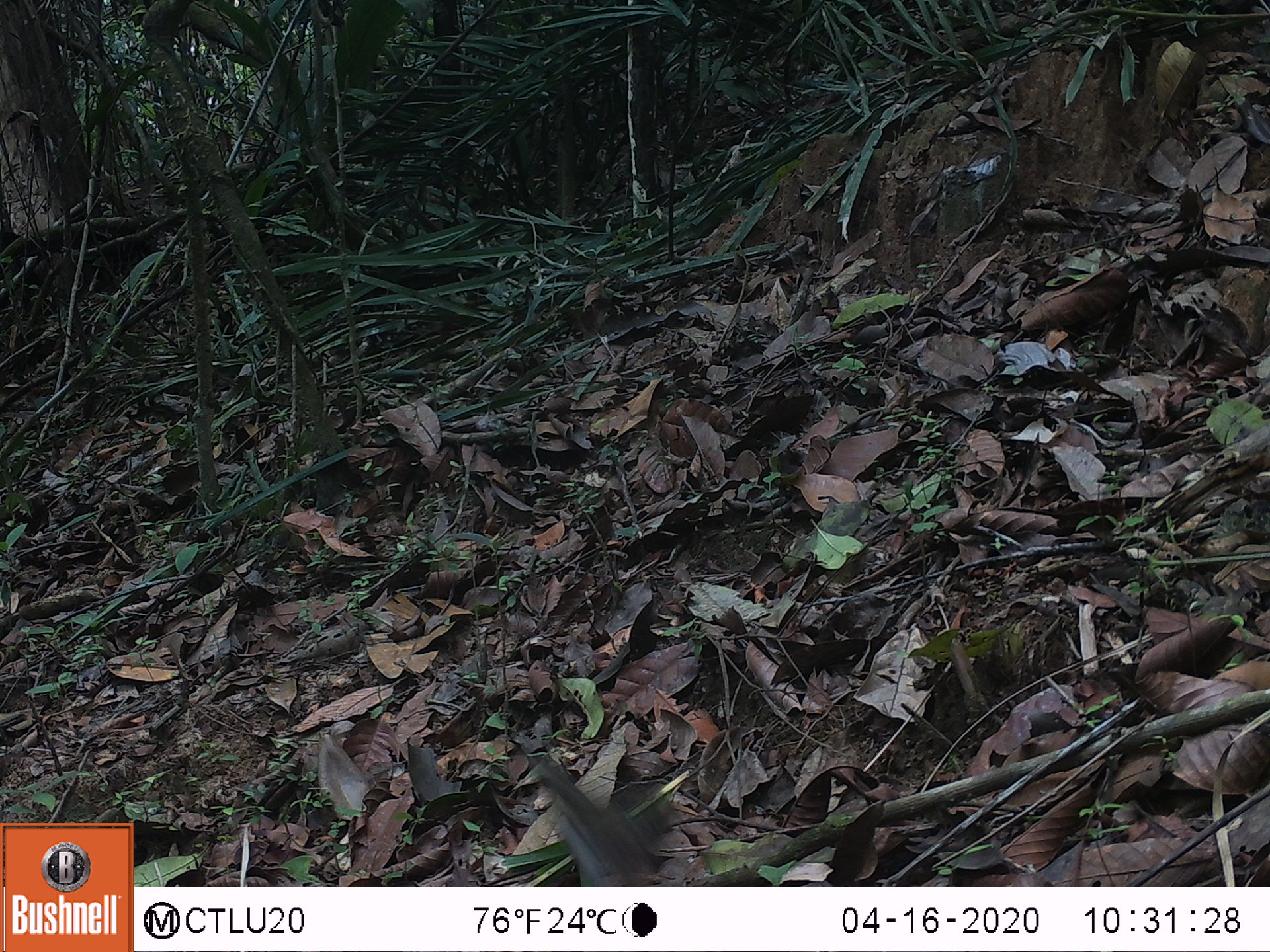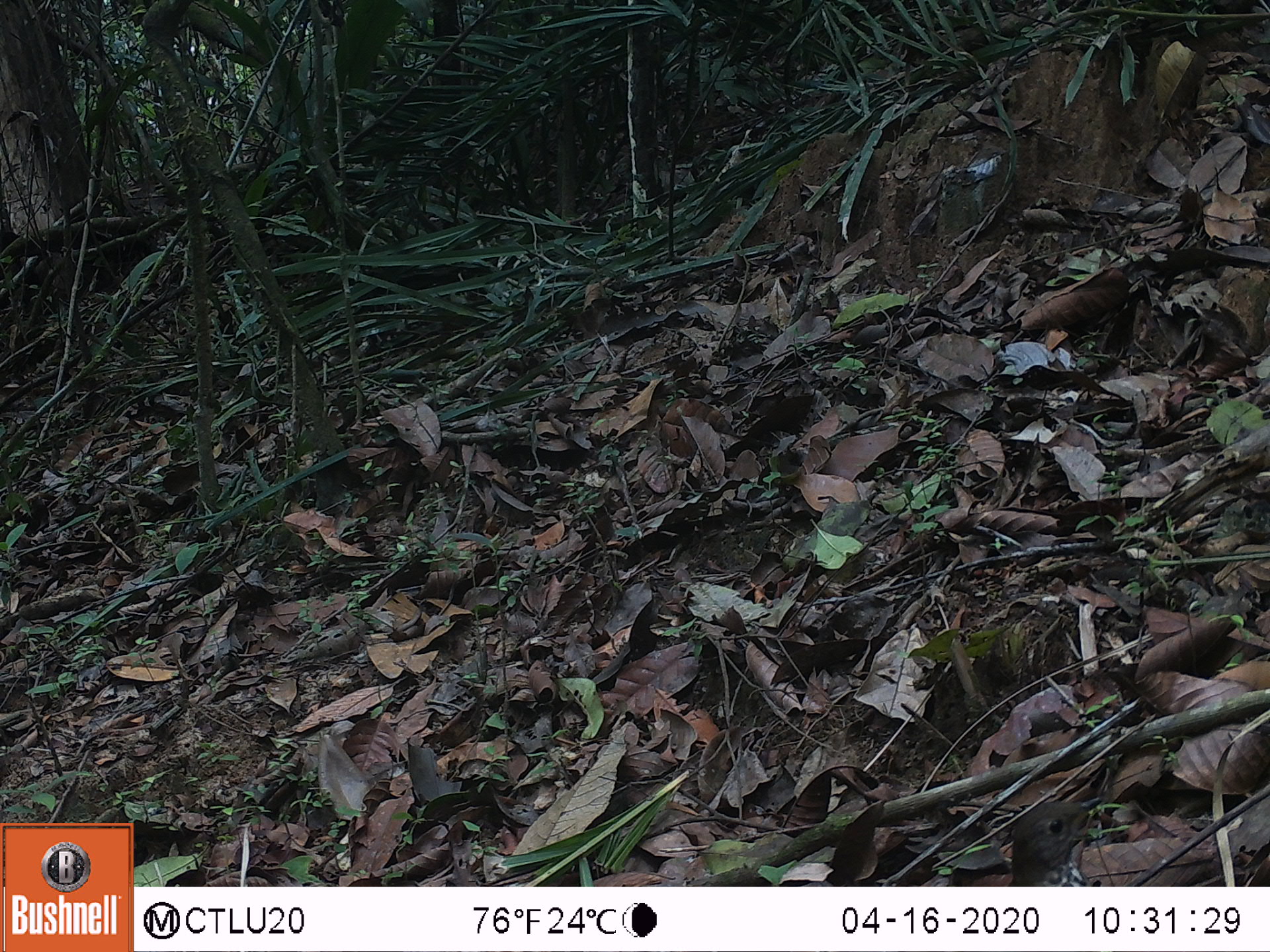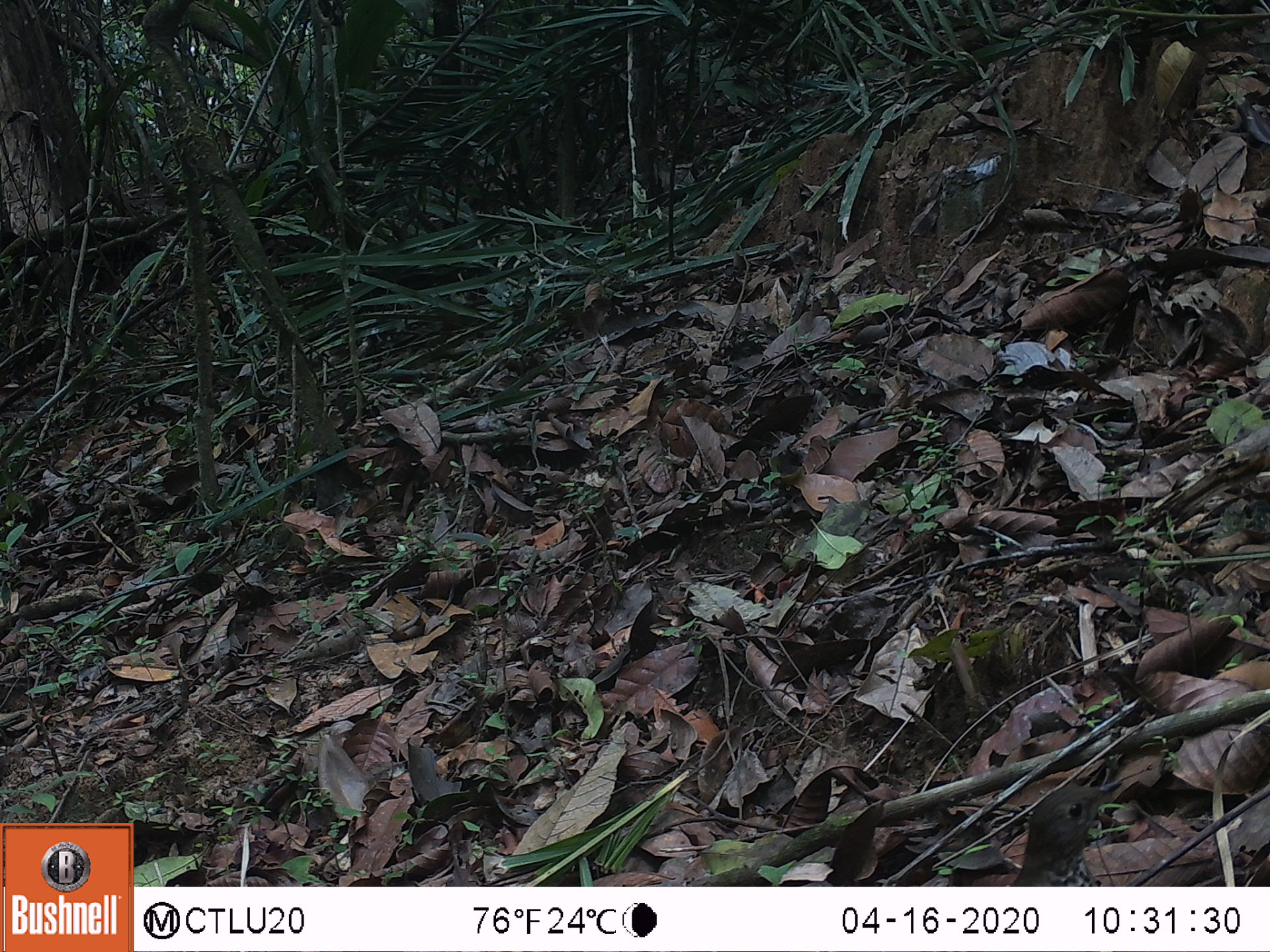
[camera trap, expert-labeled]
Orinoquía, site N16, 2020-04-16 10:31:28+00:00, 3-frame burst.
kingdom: Animalia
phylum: Chordata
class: Aves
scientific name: Aves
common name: bird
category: unknown bird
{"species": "unknown bird (bird) (Aves)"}